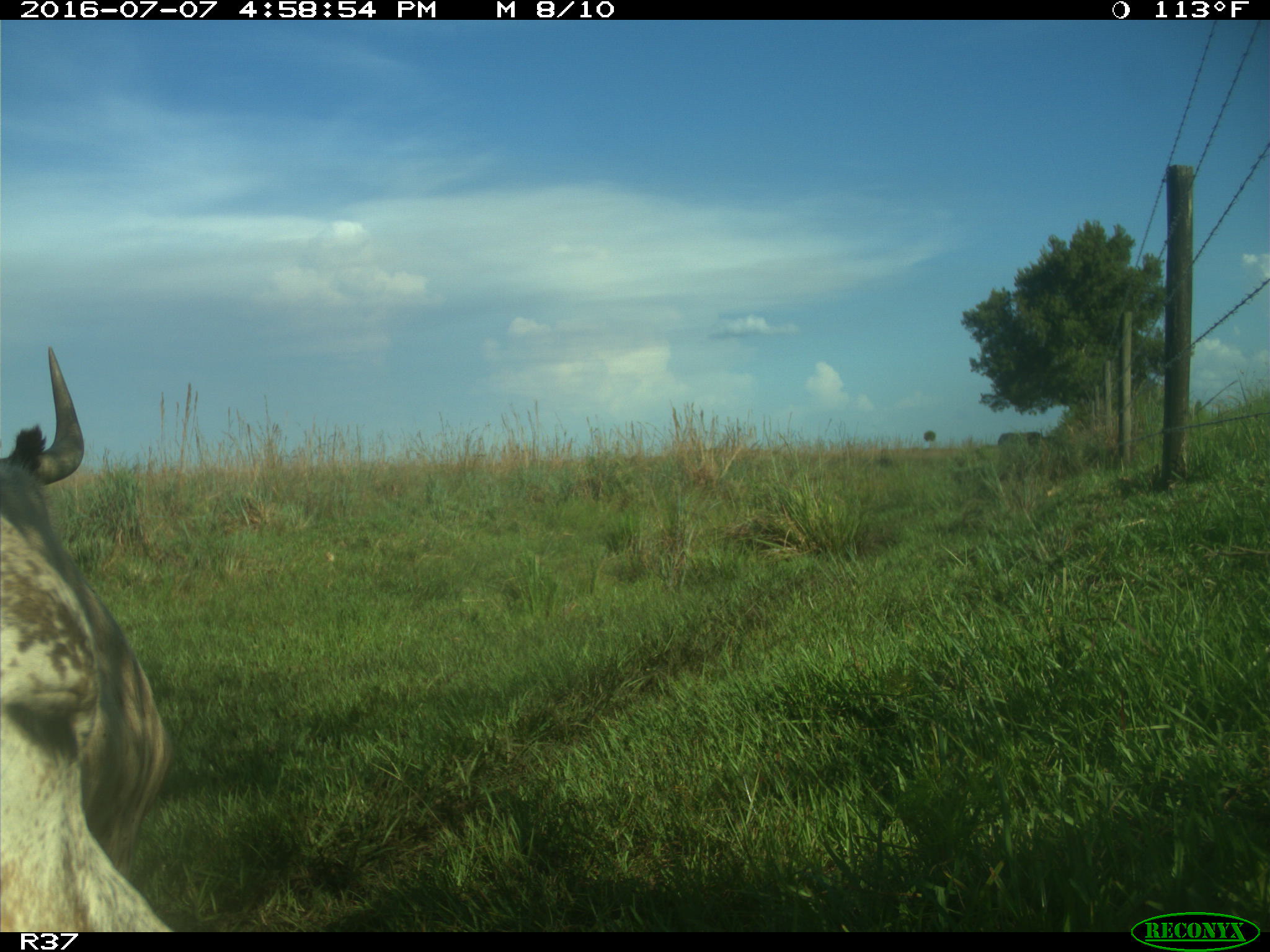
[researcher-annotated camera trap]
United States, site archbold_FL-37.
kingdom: Animalia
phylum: Chordata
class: Mammalia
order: Artiodactyla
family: Bovidae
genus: Bos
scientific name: Bos taurus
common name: domestic cow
Bos taurus (domestic cow).